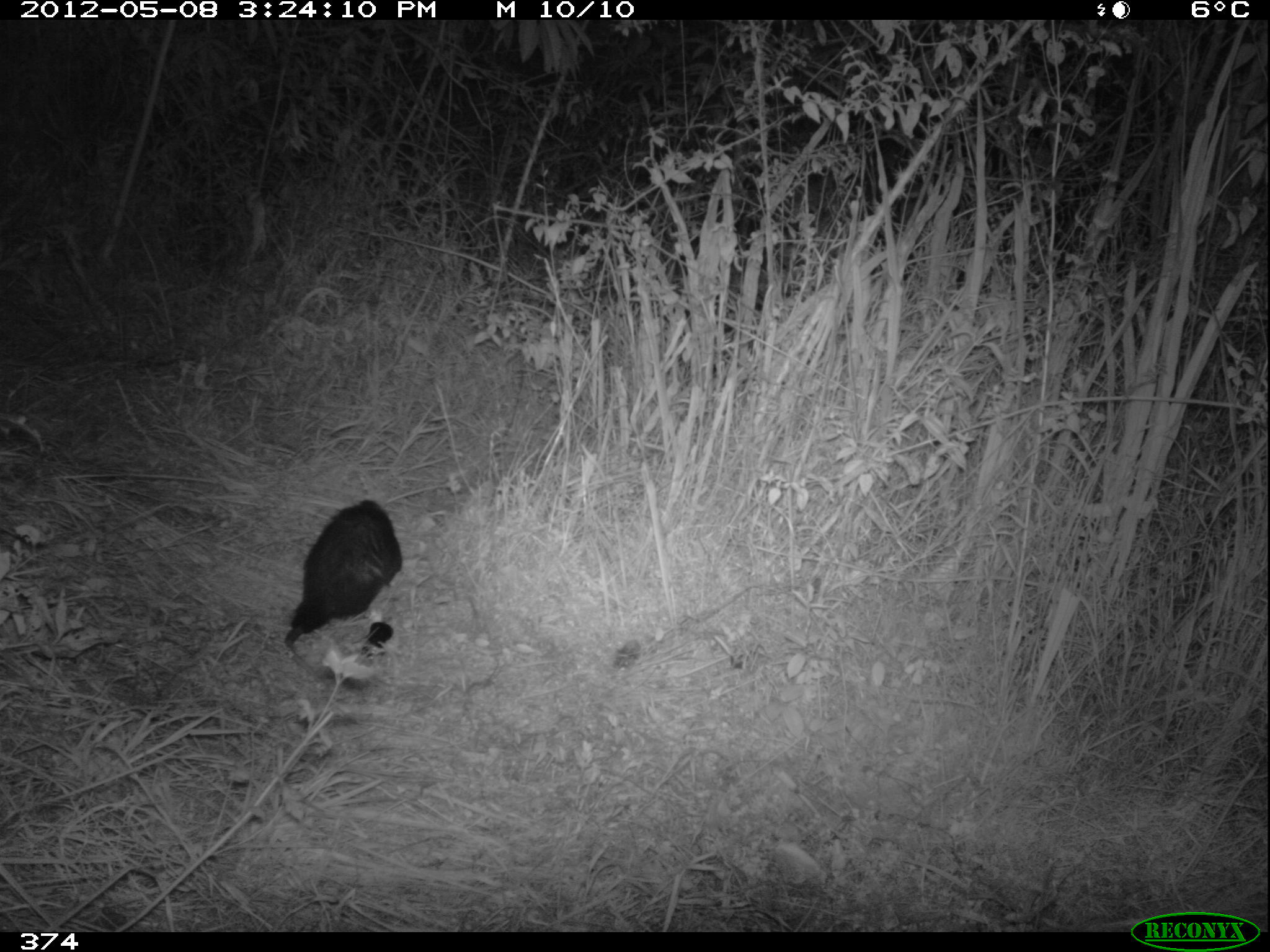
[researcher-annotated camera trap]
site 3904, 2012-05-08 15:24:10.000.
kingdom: Animalia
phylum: Chordata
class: Mammalia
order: Didelphimorphia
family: Didelphidae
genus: Didelphis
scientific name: Didelphis pernigra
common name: andean white-eared opossum